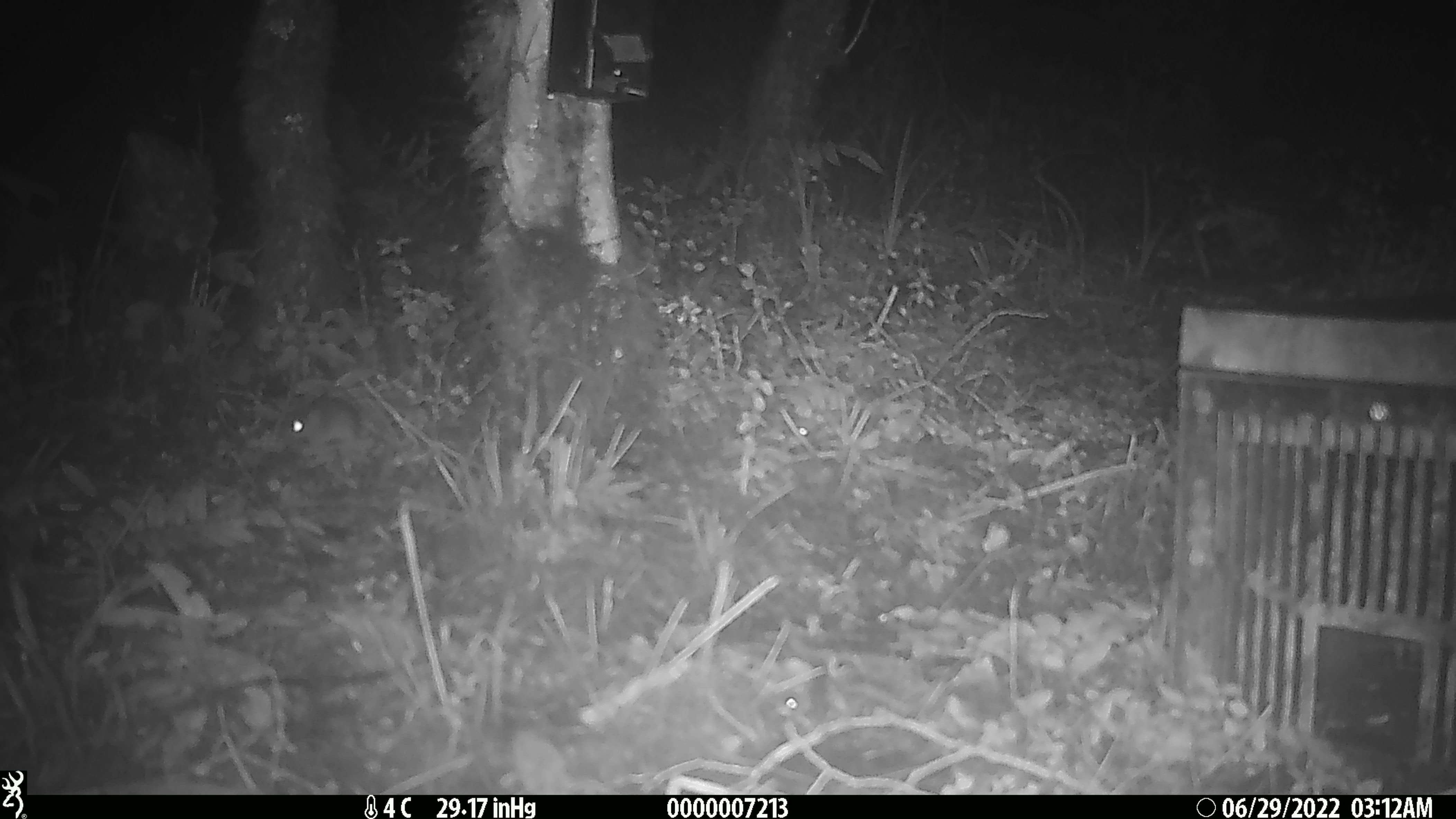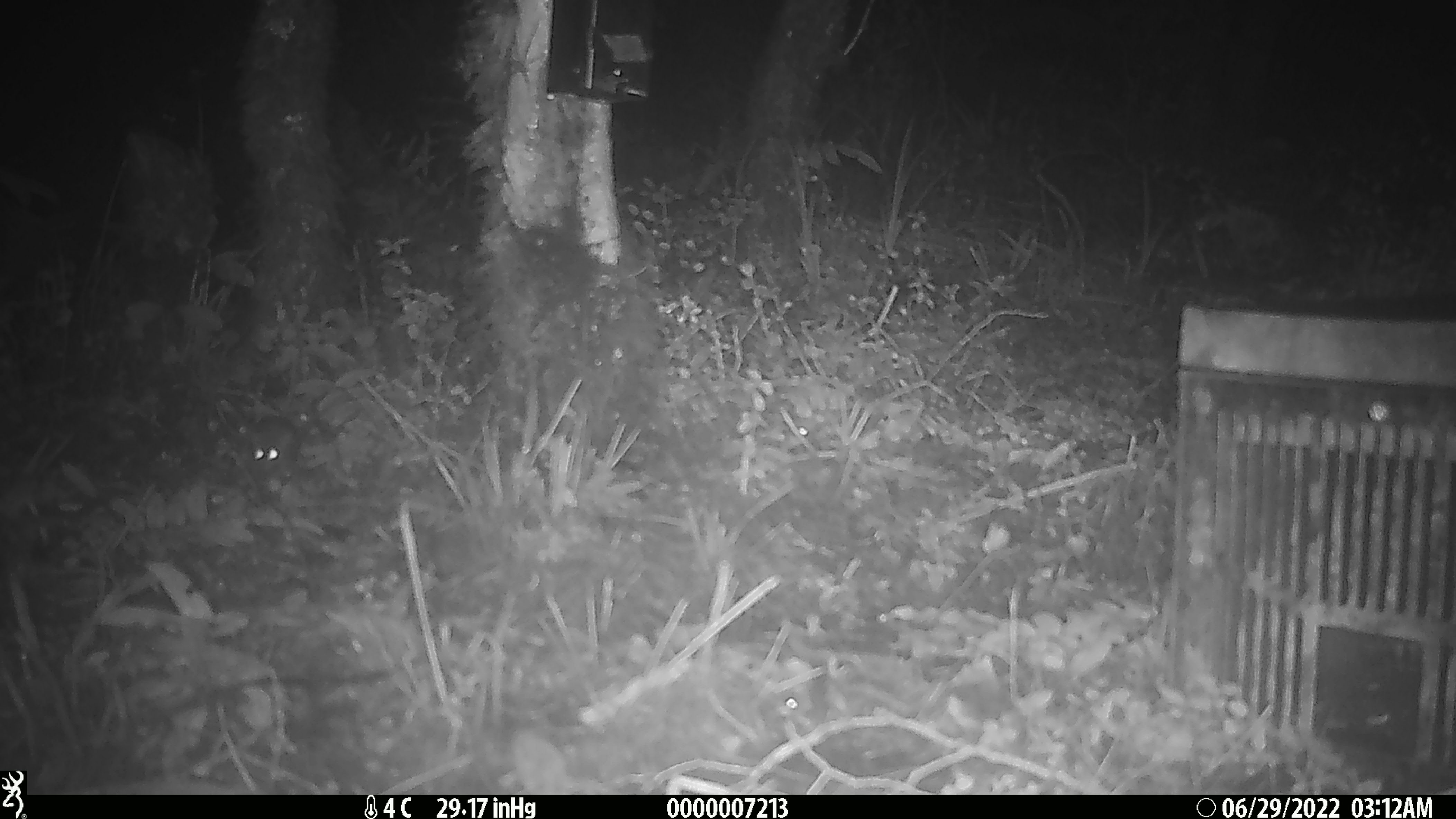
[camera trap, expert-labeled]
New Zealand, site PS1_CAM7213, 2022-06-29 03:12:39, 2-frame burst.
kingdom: Animalia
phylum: Chordata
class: Mammalia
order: Rodentia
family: Muridae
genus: Mus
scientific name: Mus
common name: mouse